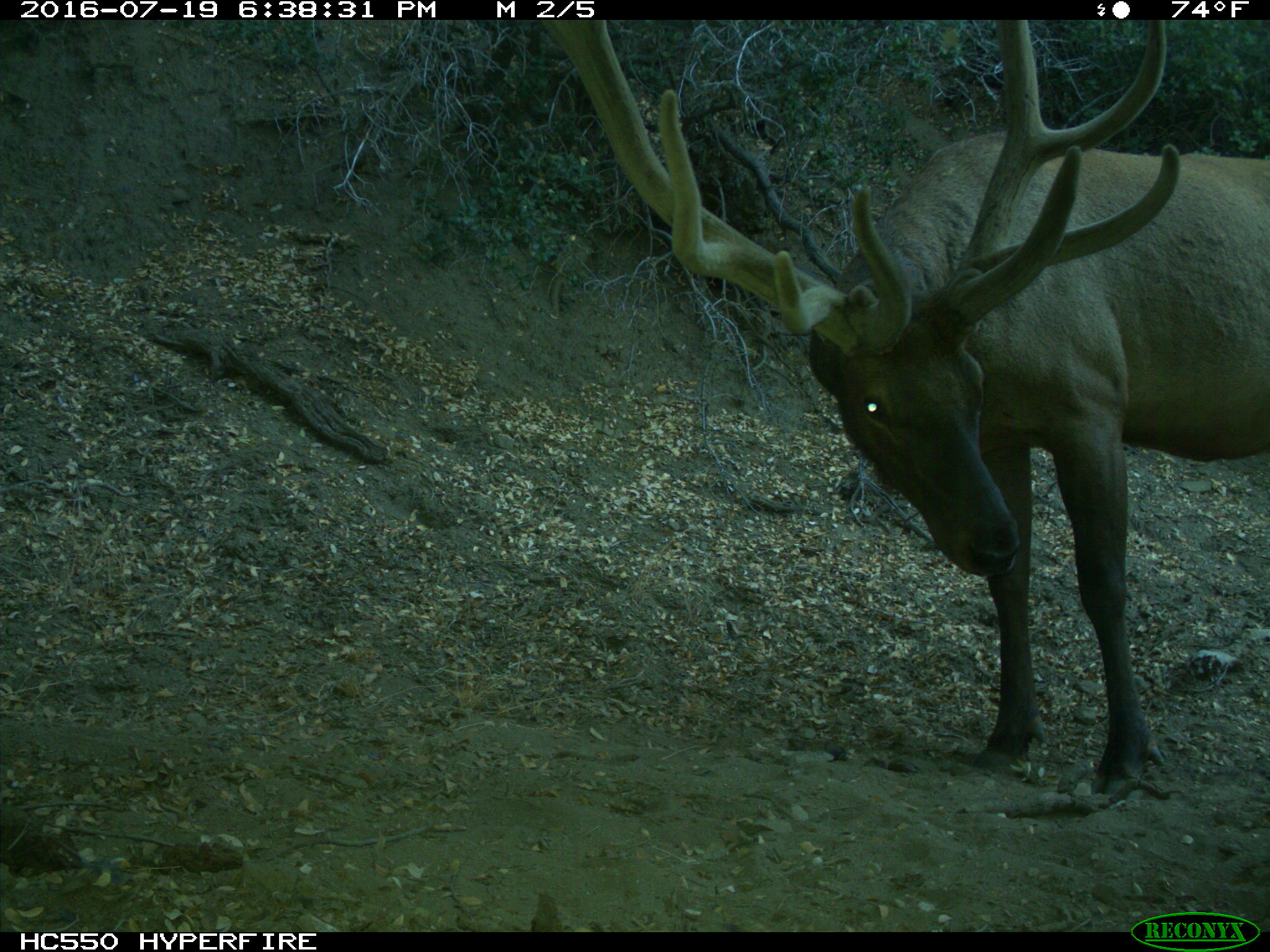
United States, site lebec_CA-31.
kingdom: Animalia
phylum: Chordata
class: Mammalia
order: Artiodactyla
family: Cervidae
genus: Cervus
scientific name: Cervus canadensis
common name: elk